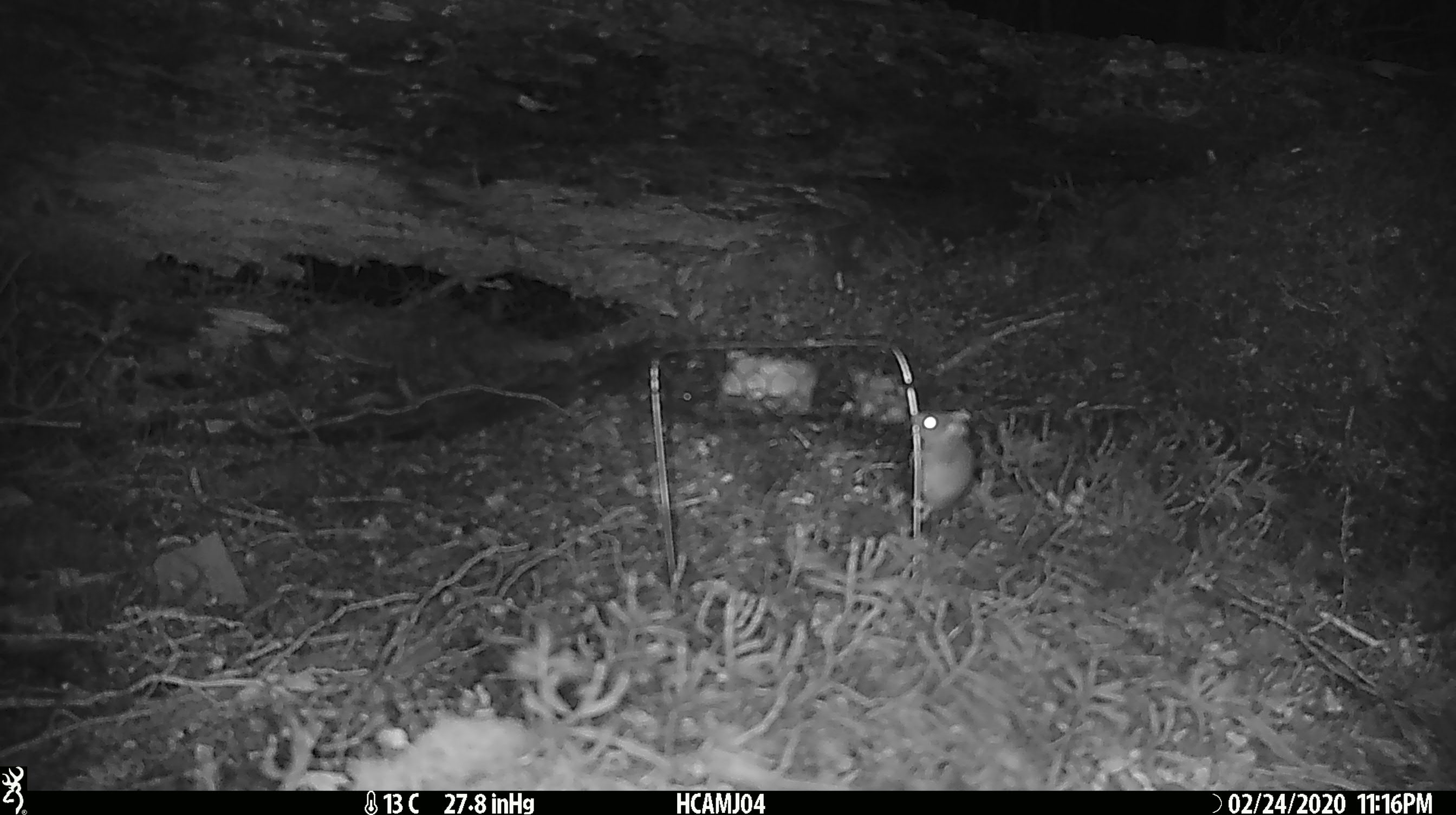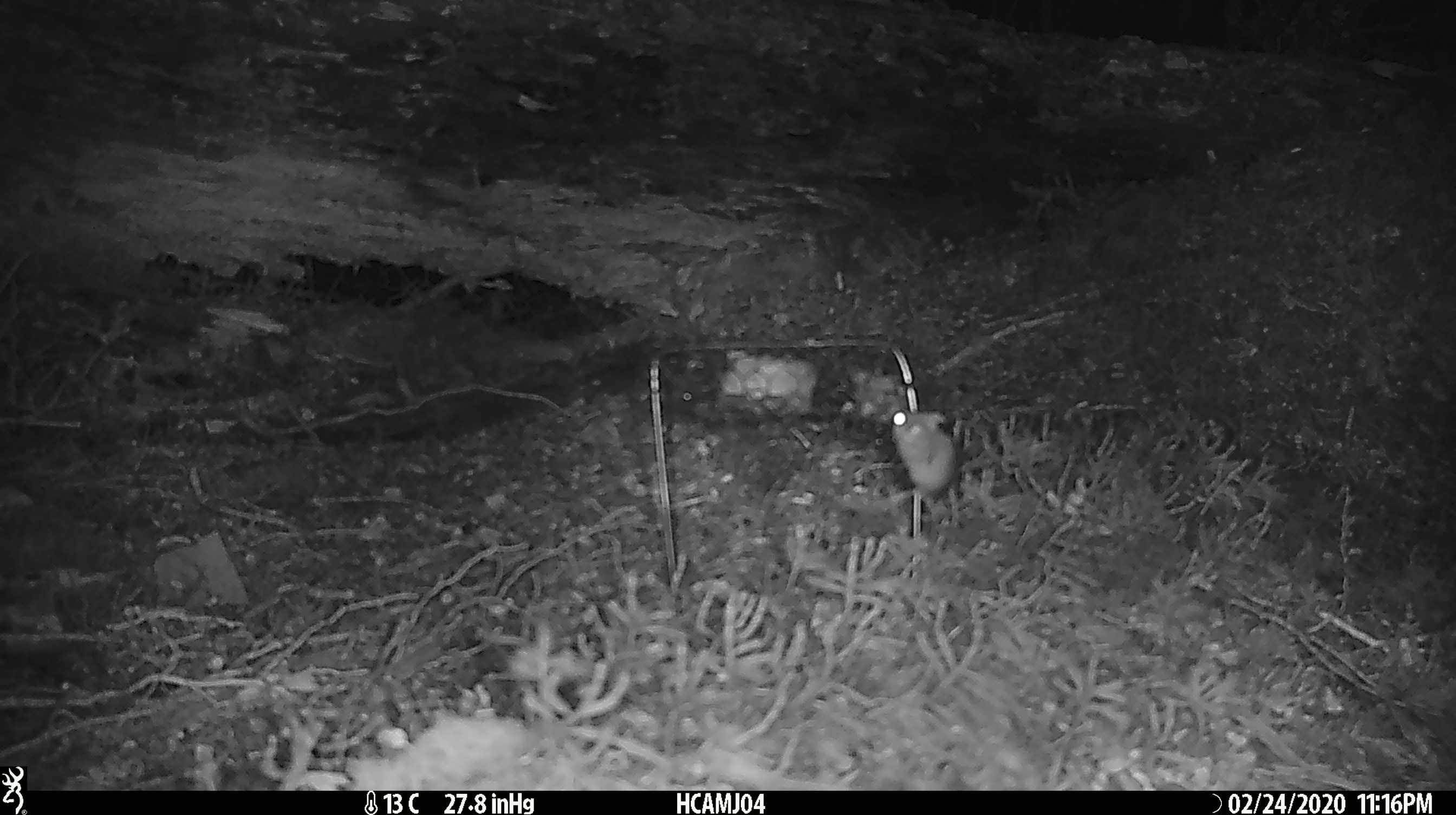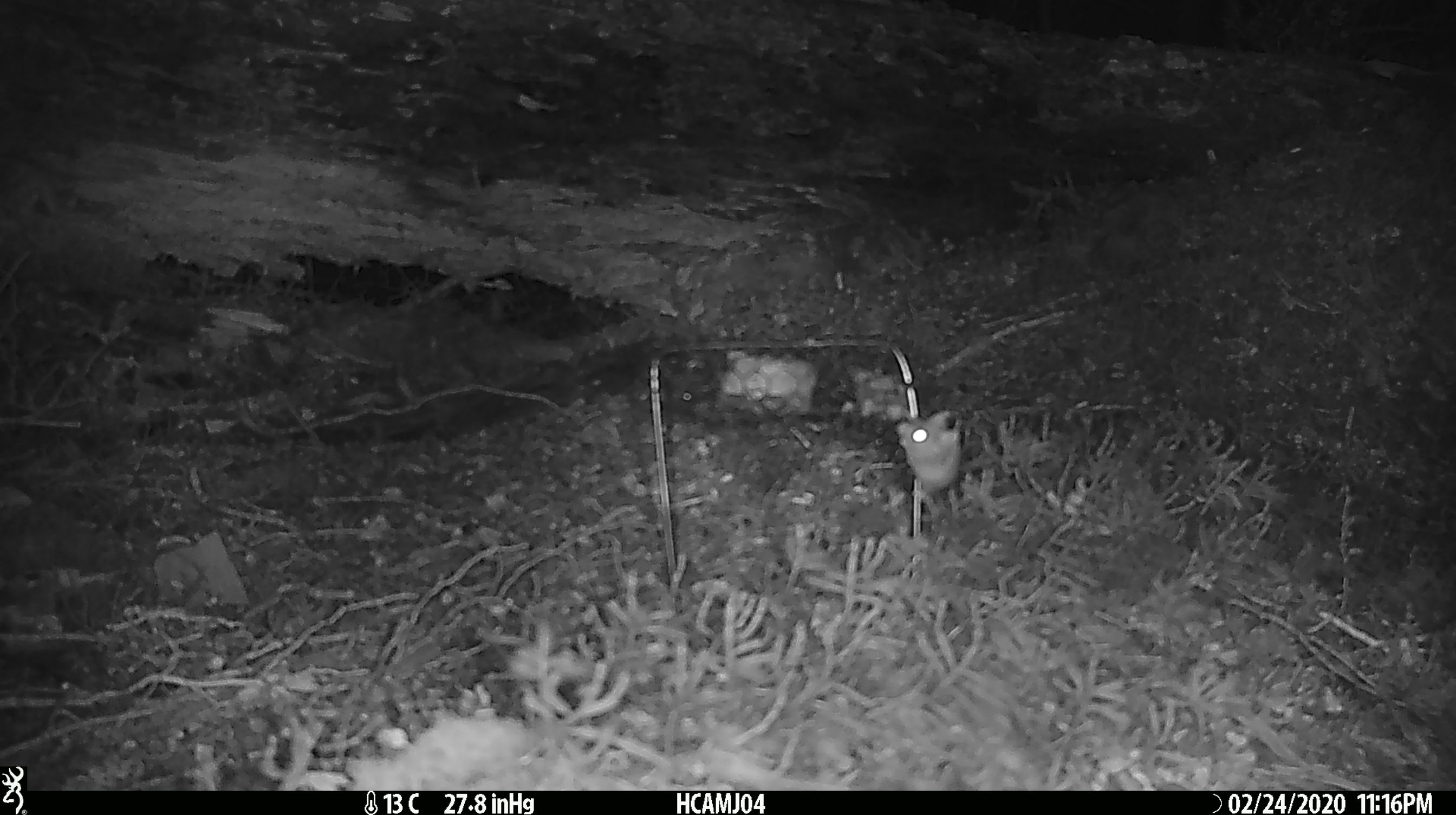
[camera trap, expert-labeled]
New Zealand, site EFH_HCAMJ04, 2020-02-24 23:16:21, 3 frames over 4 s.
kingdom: Animalia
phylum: Chordata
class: Mammalia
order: Rodentia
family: Muridae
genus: Mus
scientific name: Mus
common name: mouse